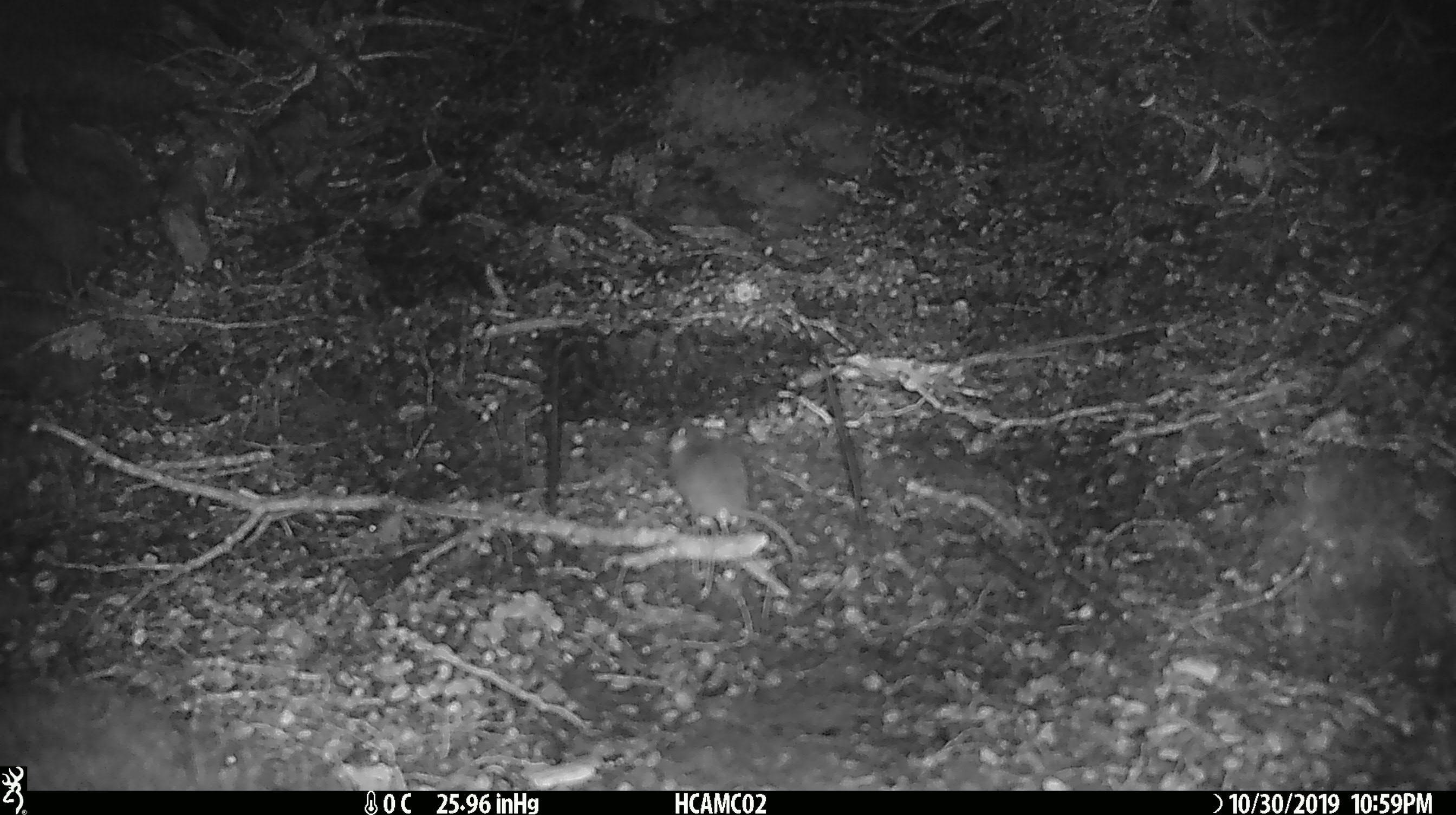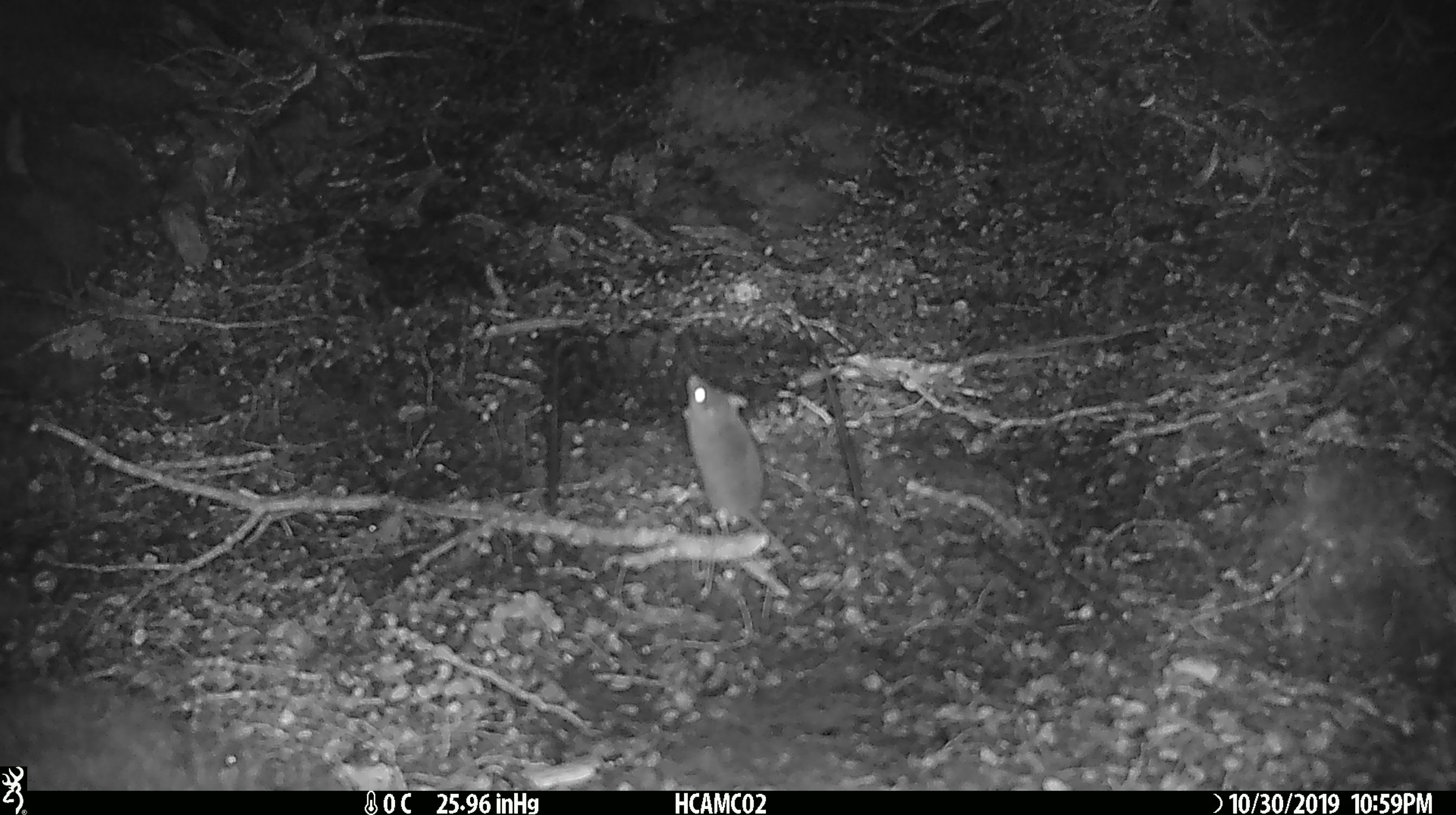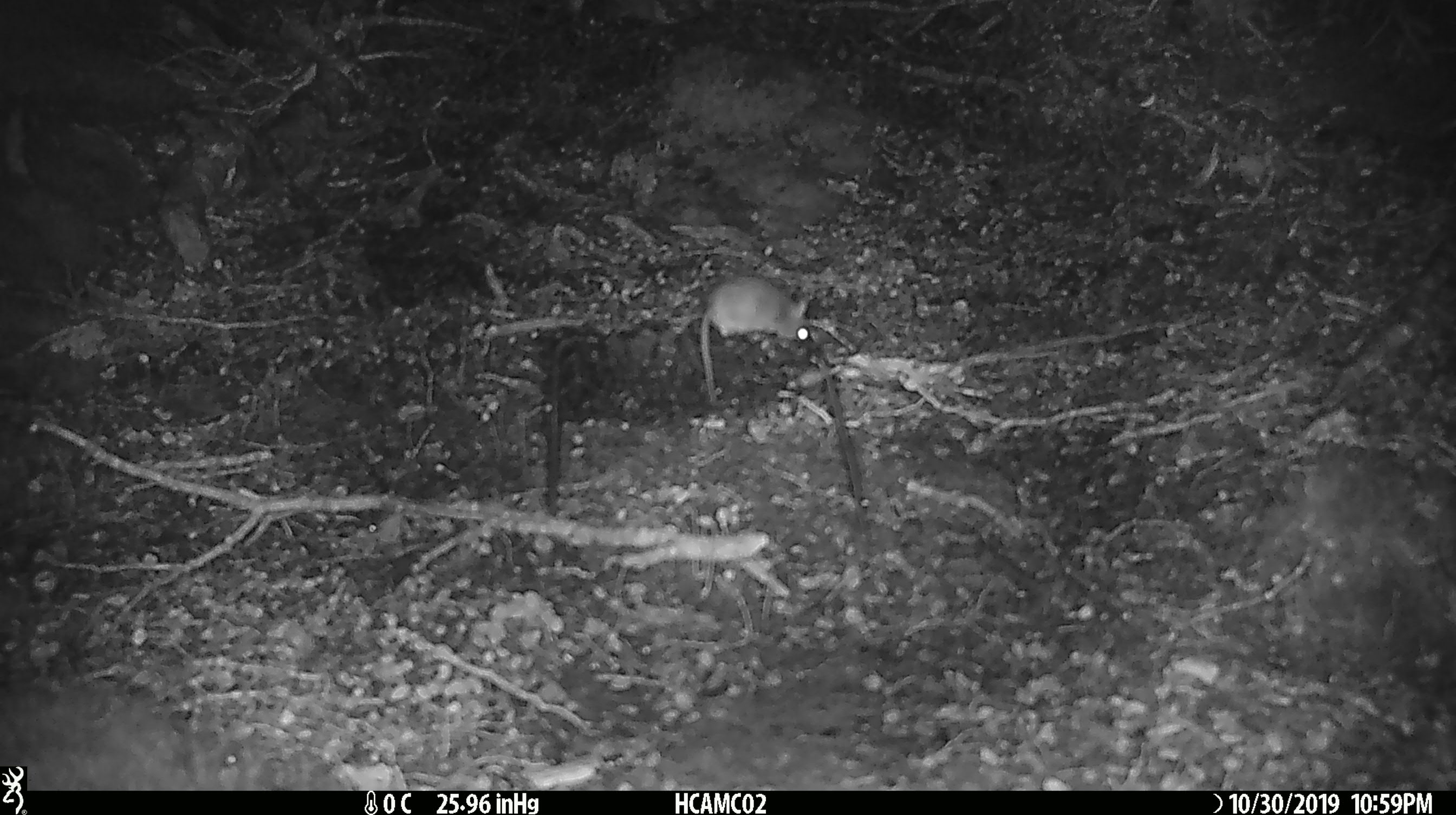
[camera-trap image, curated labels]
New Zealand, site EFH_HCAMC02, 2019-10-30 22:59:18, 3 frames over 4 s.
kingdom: Animalia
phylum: Chordata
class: Mammalia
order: Rodentia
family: Muridae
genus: Mus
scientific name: Mus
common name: mouse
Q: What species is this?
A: Mouse (Mus).